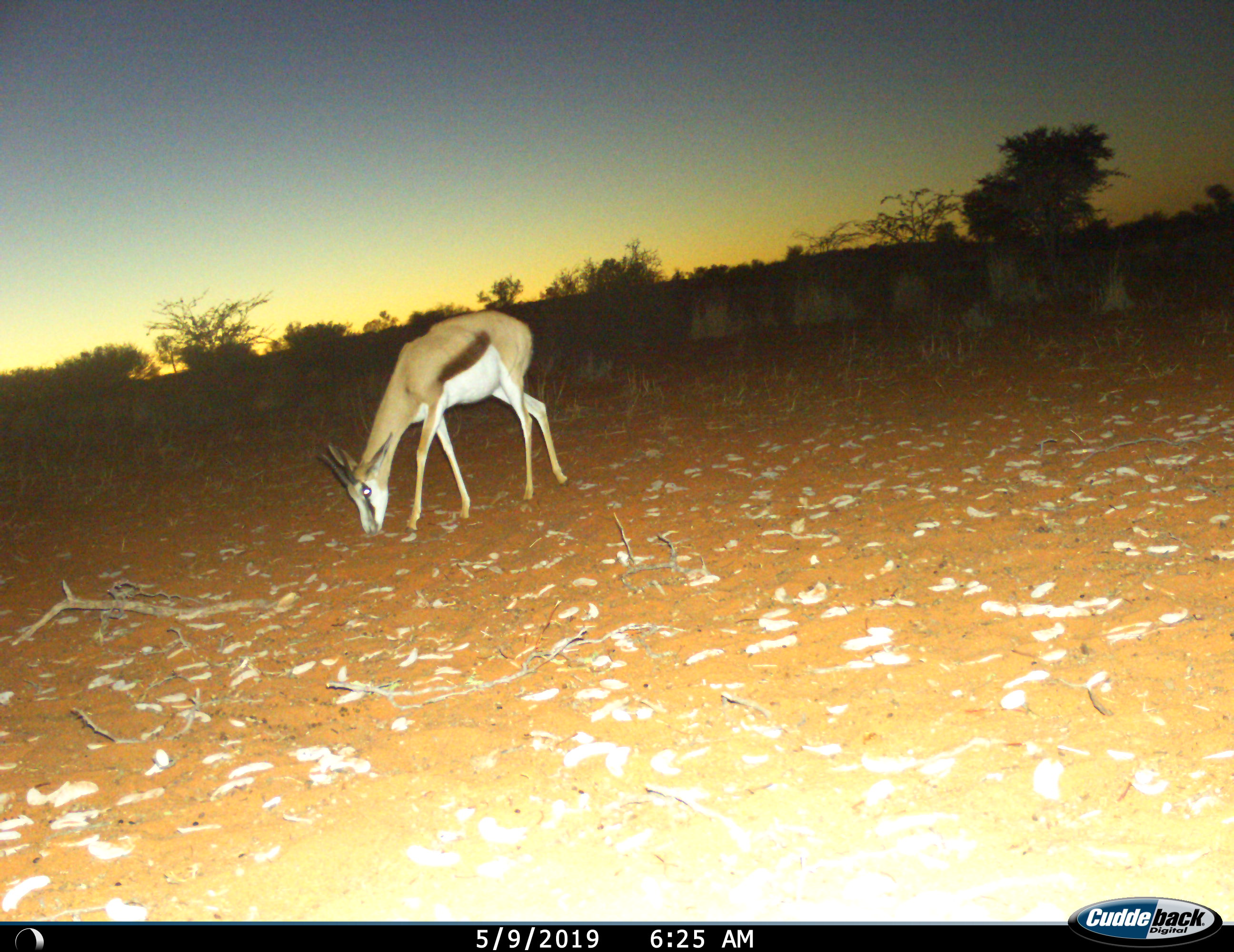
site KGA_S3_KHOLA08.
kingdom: Animalia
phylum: Chordata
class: Mammalia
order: Artiodactyla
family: Bovidae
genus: Antidorcas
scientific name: Antidorcas marsupialis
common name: springbok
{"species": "springbok (Antidorcas marsupialis)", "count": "1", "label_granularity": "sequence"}